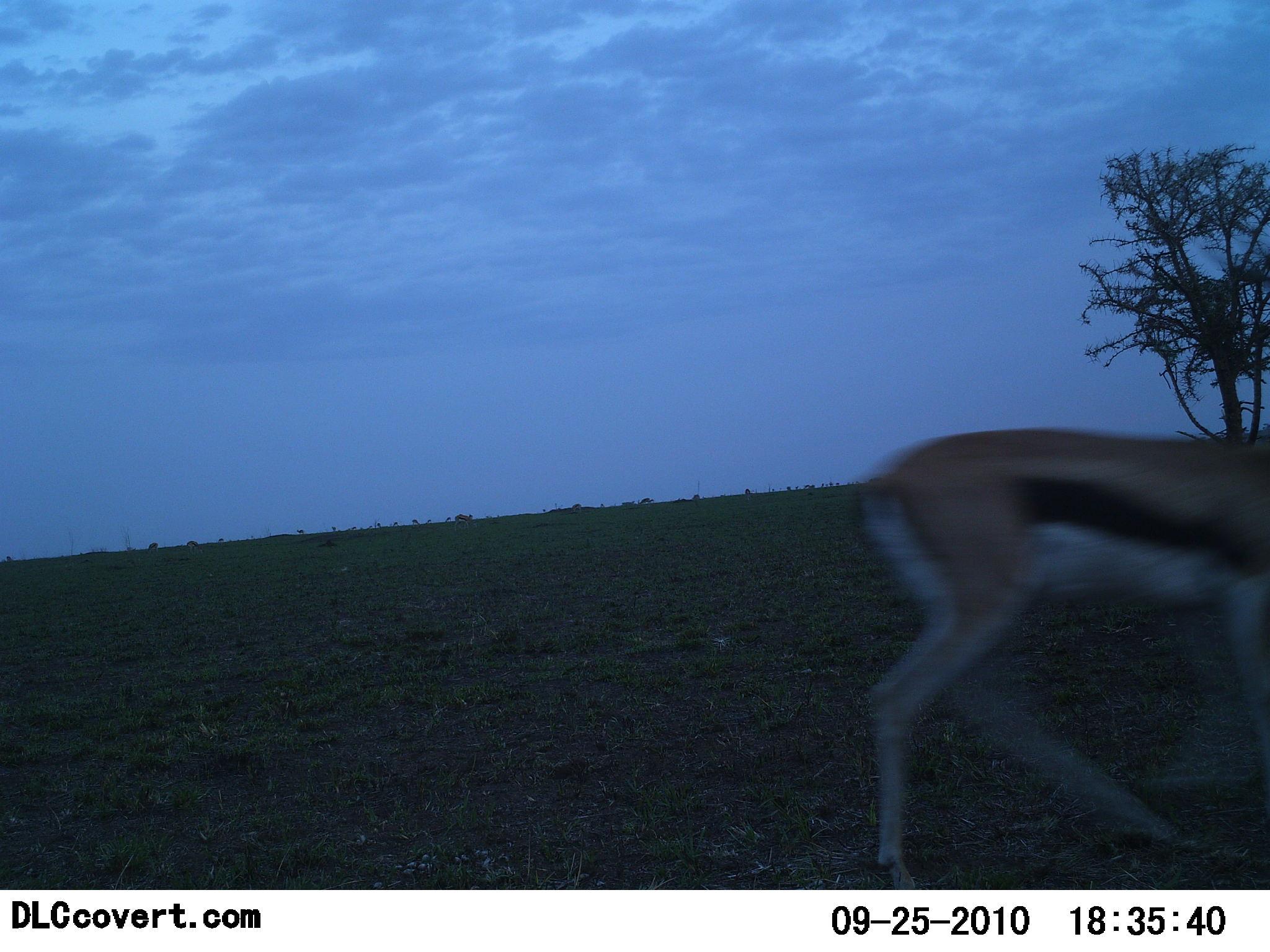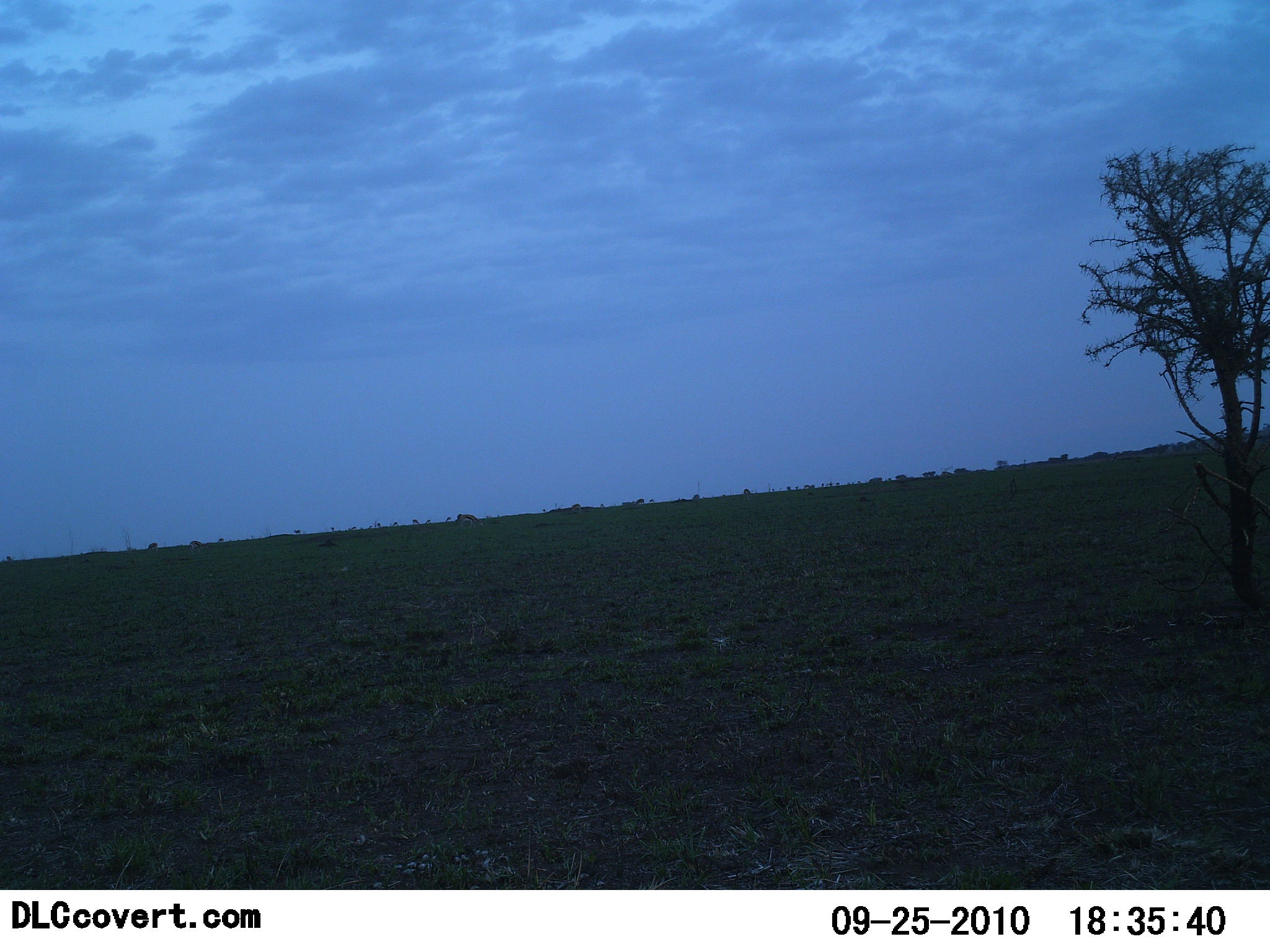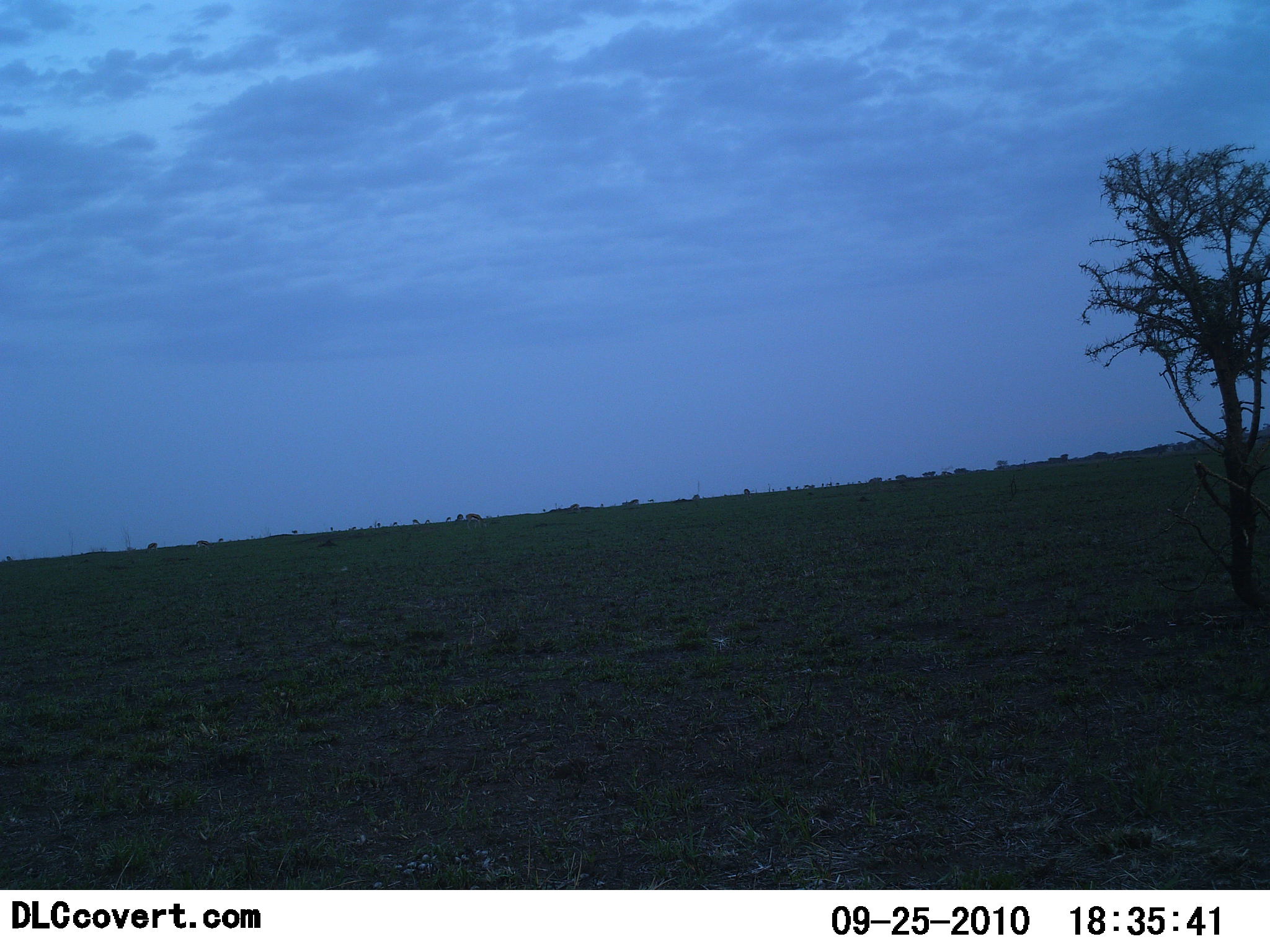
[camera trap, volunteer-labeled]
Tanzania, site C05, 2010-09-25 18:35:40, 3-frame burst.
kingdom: Animalia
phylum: Chordata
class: Mammalia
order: Artiodactyla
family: Bovidae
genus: Eudorcas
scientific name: Eudorcas thomsonii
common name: thomson's gazelle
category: gazellethomsons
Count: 1.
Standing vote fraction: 6%.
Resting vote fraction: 0%.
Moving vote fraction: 94%.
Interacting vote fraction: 0%.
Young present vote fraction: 0%.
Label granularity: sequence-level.